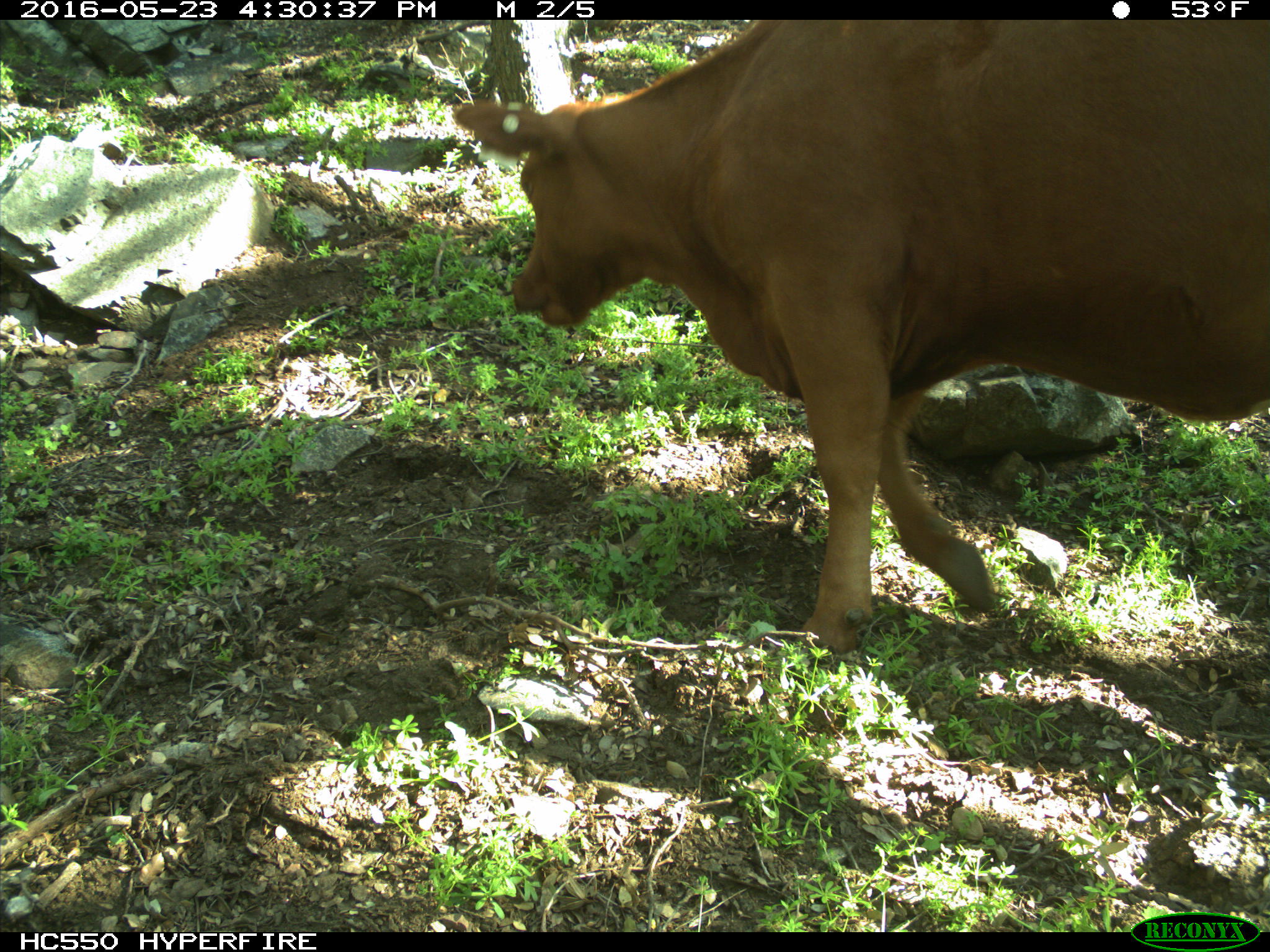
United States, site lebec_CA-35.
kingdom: Animalia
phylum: Chordata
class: Mammalia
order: Artiodactyla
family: Bovidae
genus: Bos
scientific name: Bos taurus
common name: domestic cow